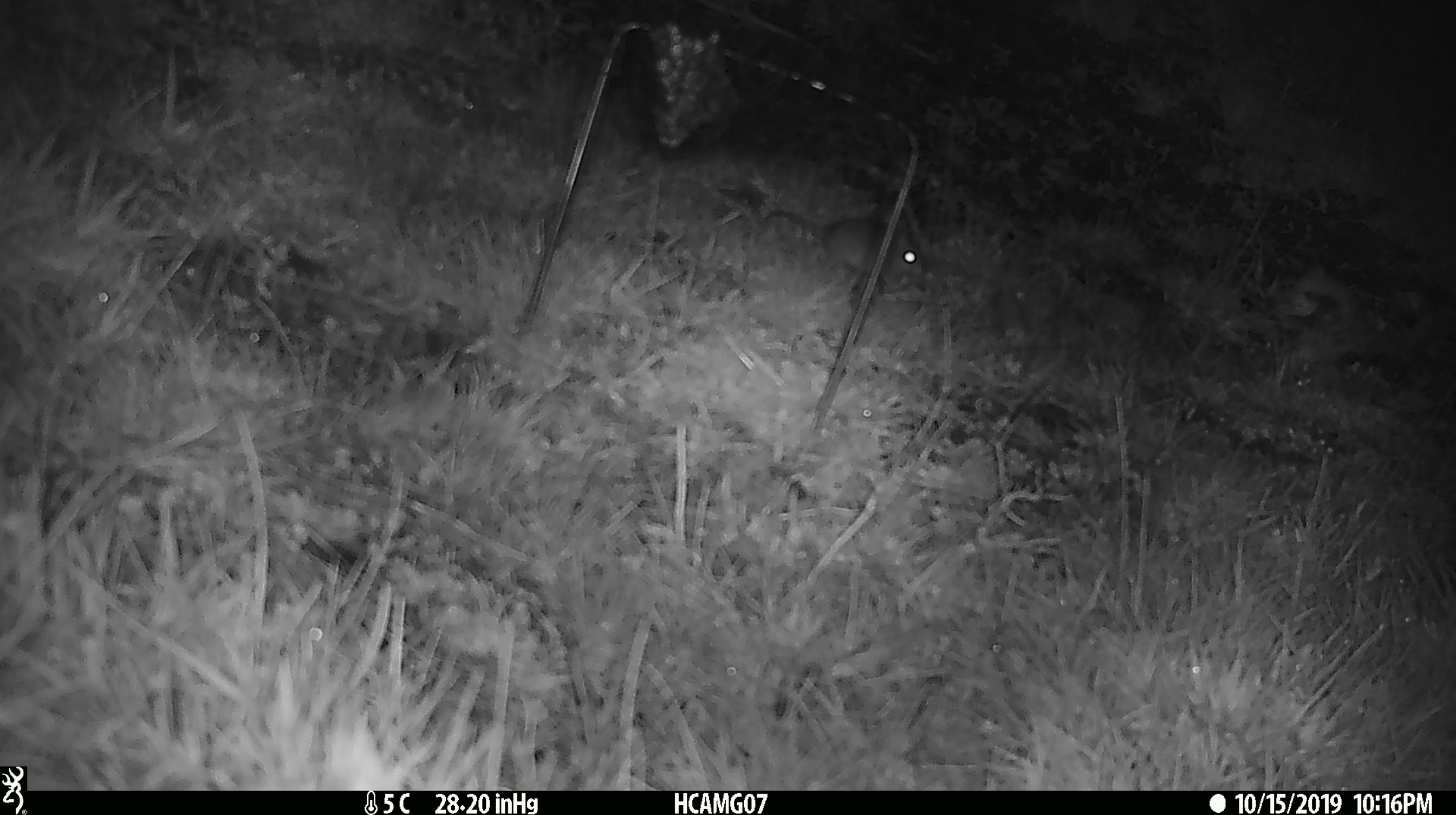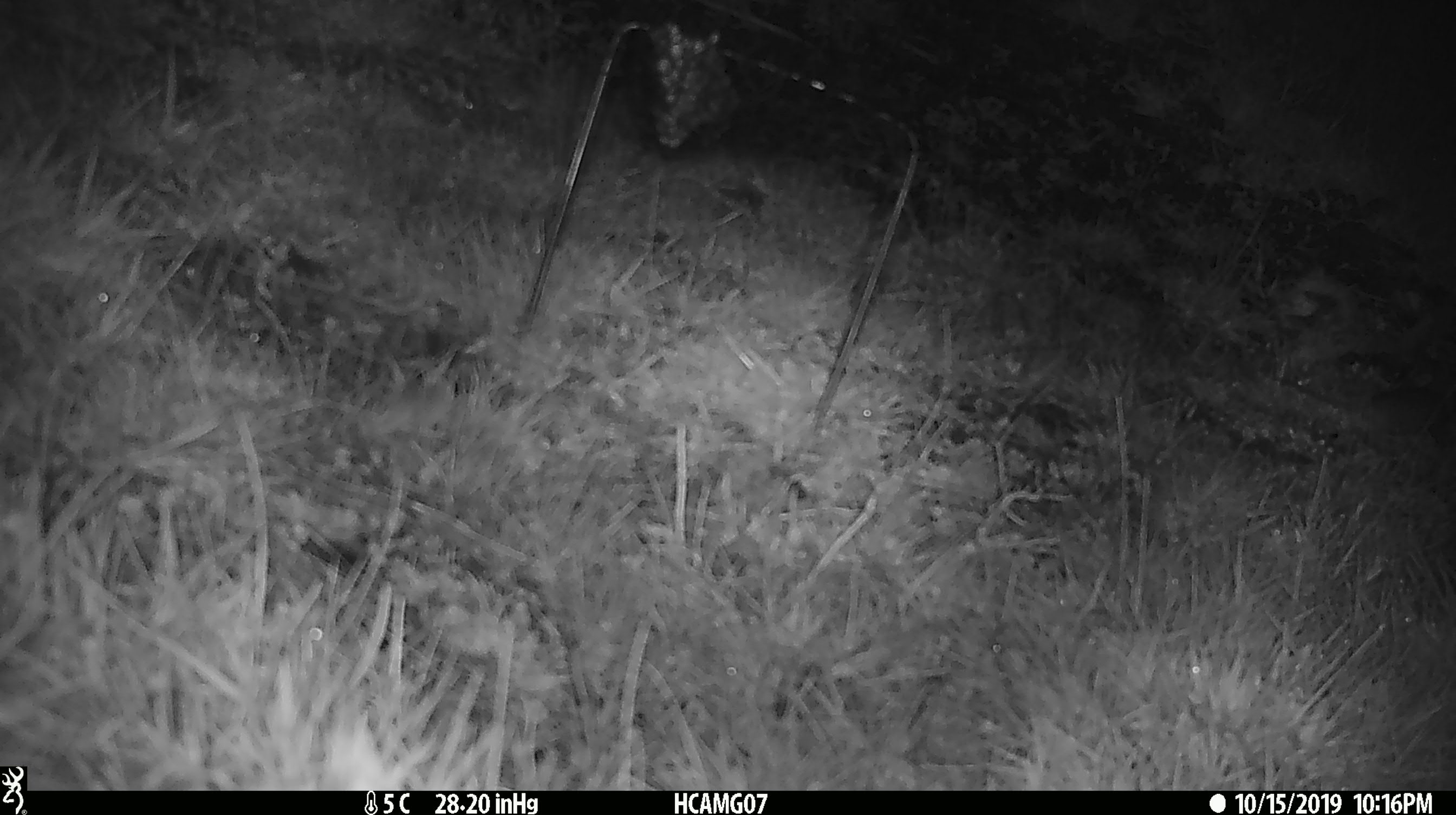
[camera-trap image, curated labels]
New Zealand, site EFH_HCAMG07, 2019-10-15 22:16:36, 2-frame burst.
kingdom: Animalia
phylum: Chordata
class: Mammalia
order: Rodentia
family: Muridae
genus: Mus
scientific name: Mus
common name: mouse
Mouse (Mus).